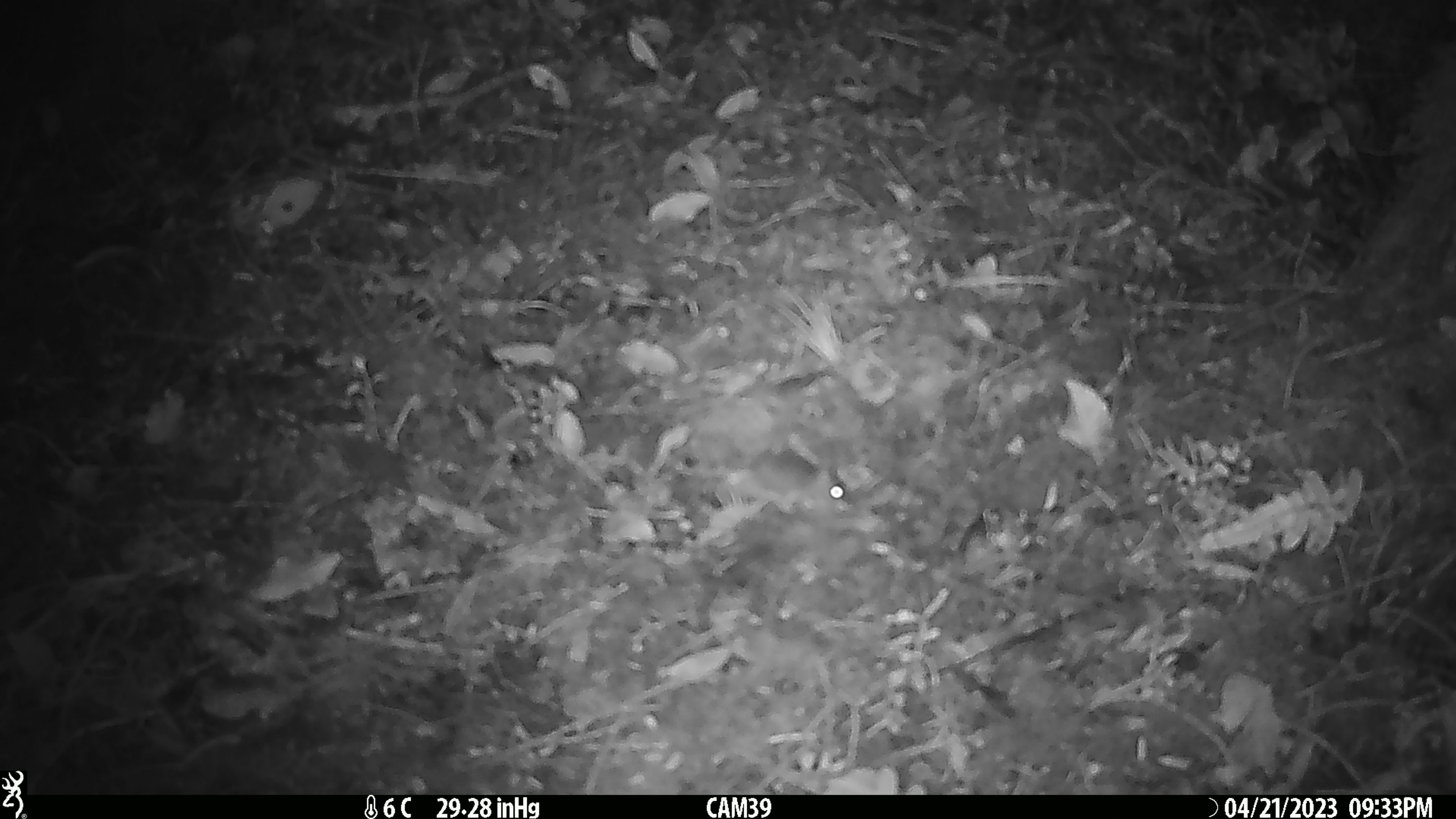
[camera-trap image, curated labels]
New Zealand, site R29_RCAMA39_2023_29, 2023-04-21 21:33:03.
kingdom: Animalia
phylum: Chordata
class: Mammalia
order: Rodentia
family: Muridae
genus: Mus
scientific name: Mus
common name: mouse